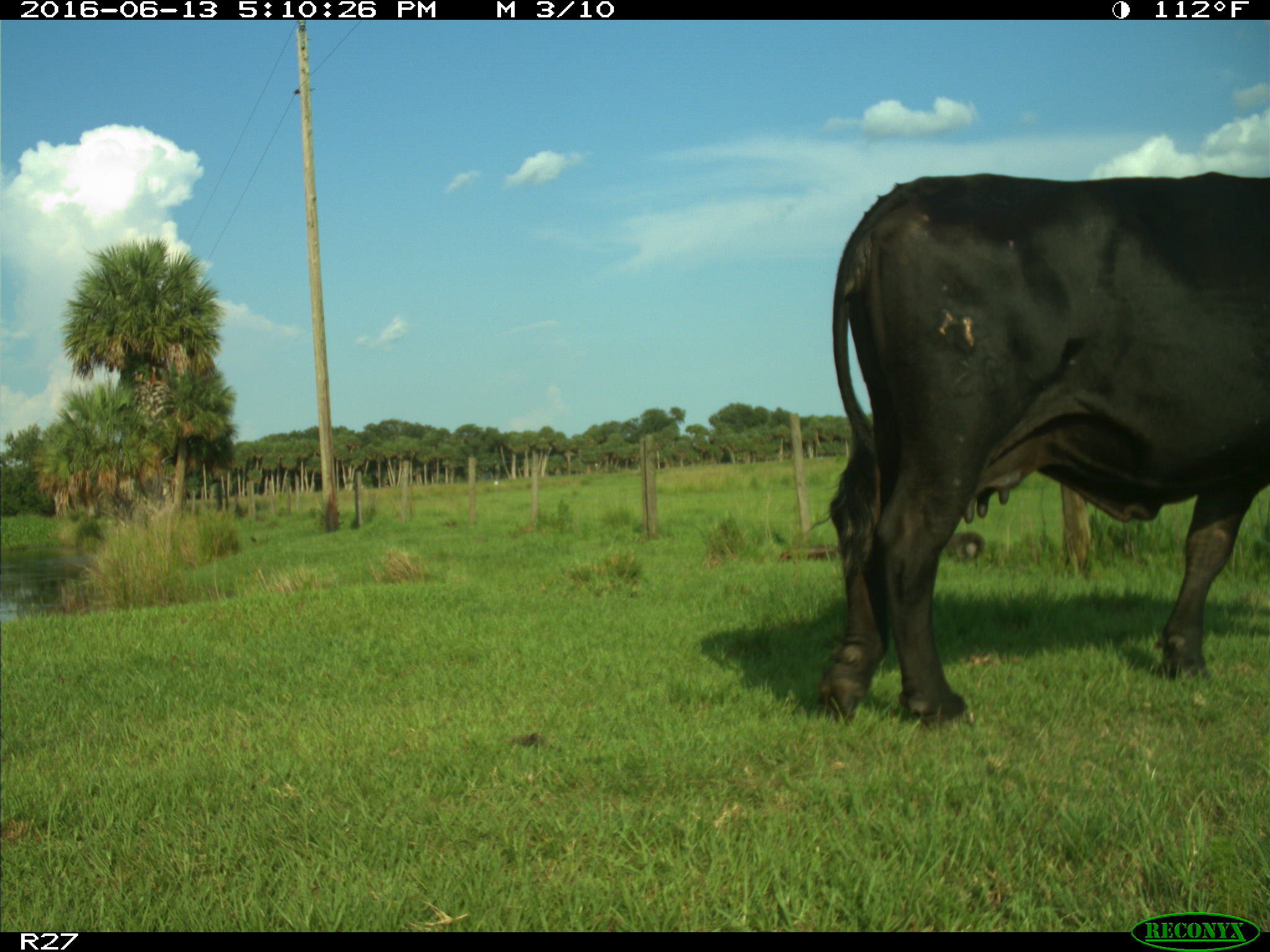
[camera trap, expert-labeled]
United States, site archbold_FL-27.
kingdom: Animalia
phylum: Chordata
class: Mammalia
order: Artiodactyla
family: Bovidae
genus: Bos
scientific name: Bos taurus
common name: domestic cow